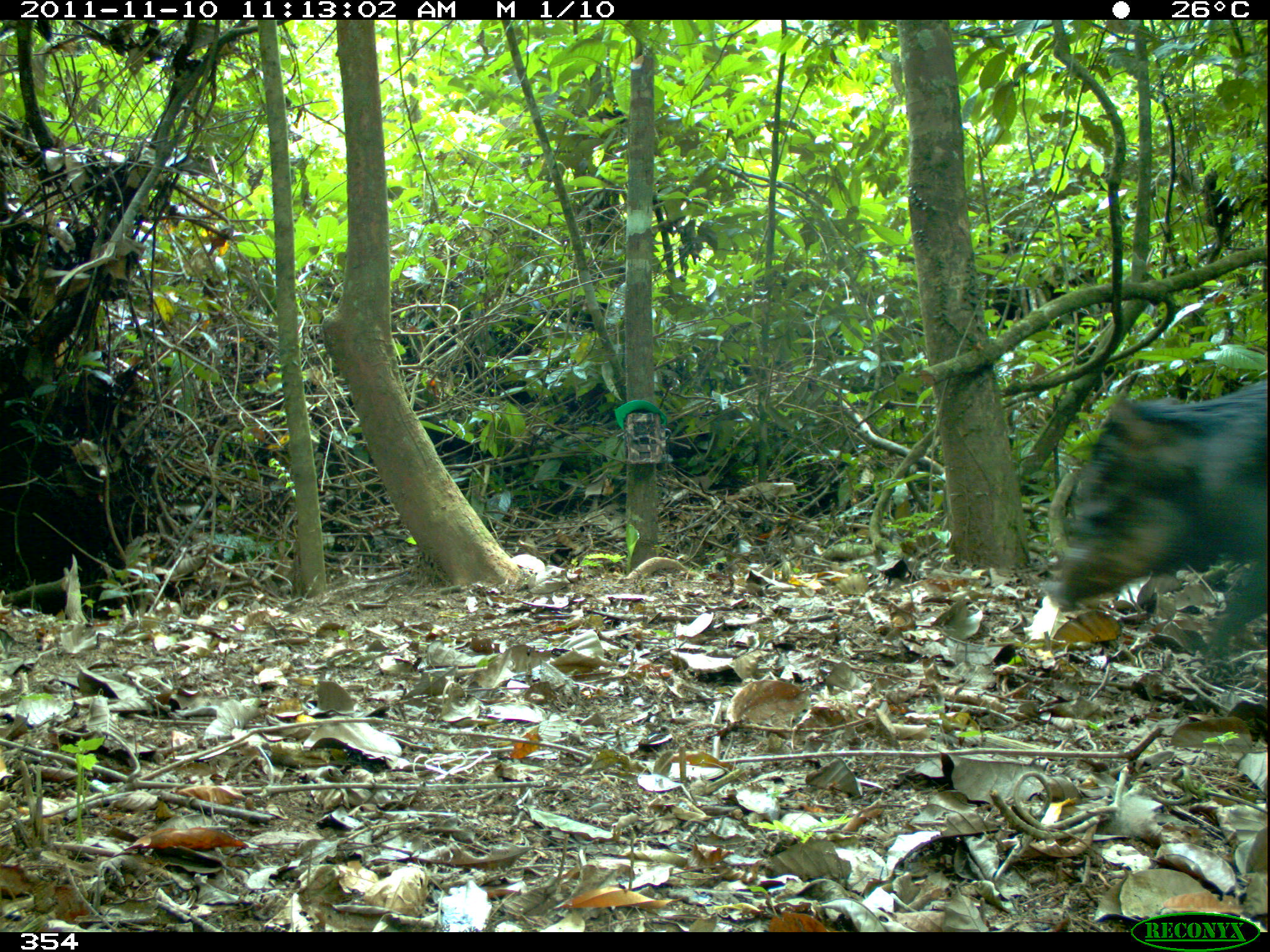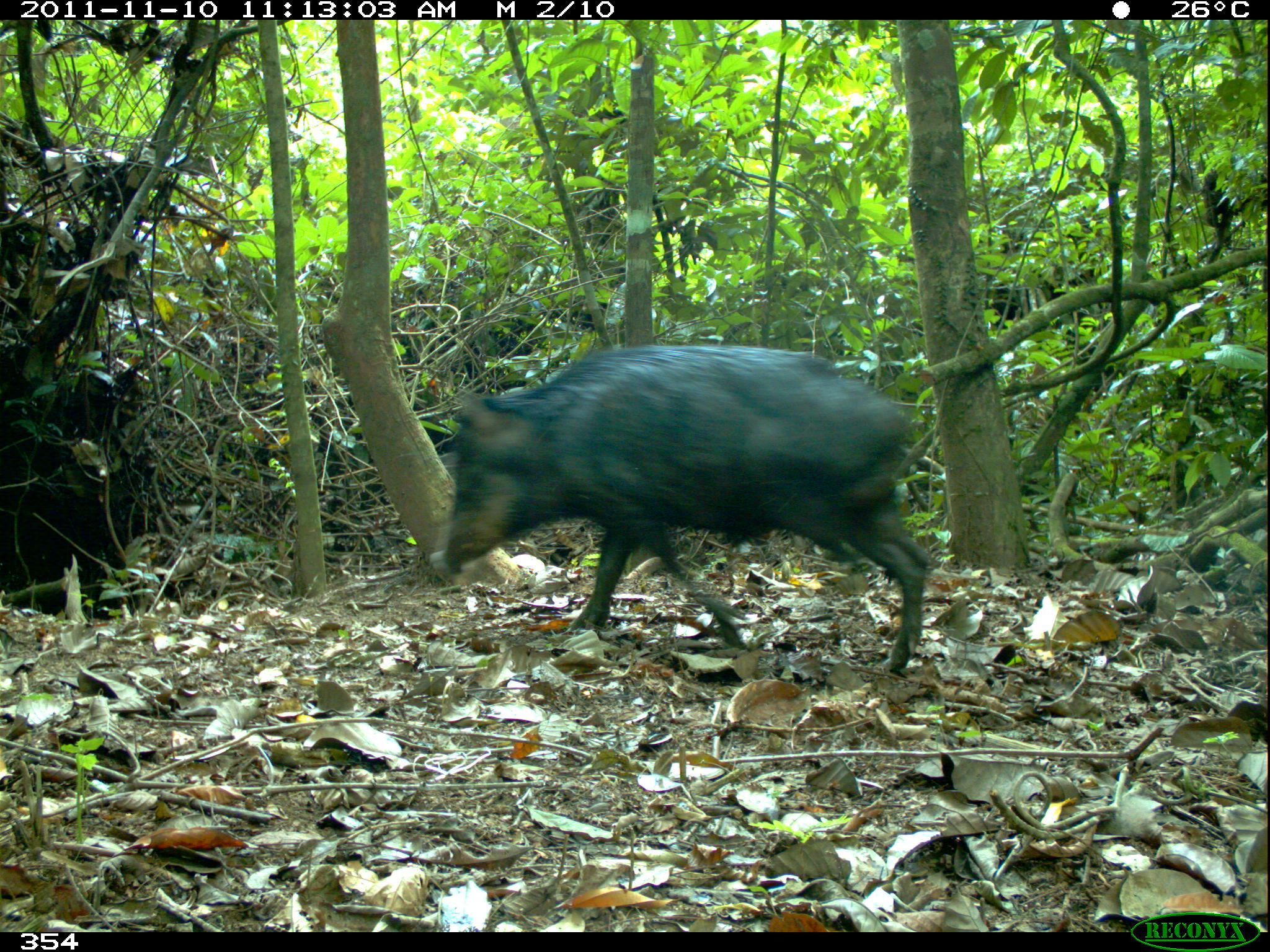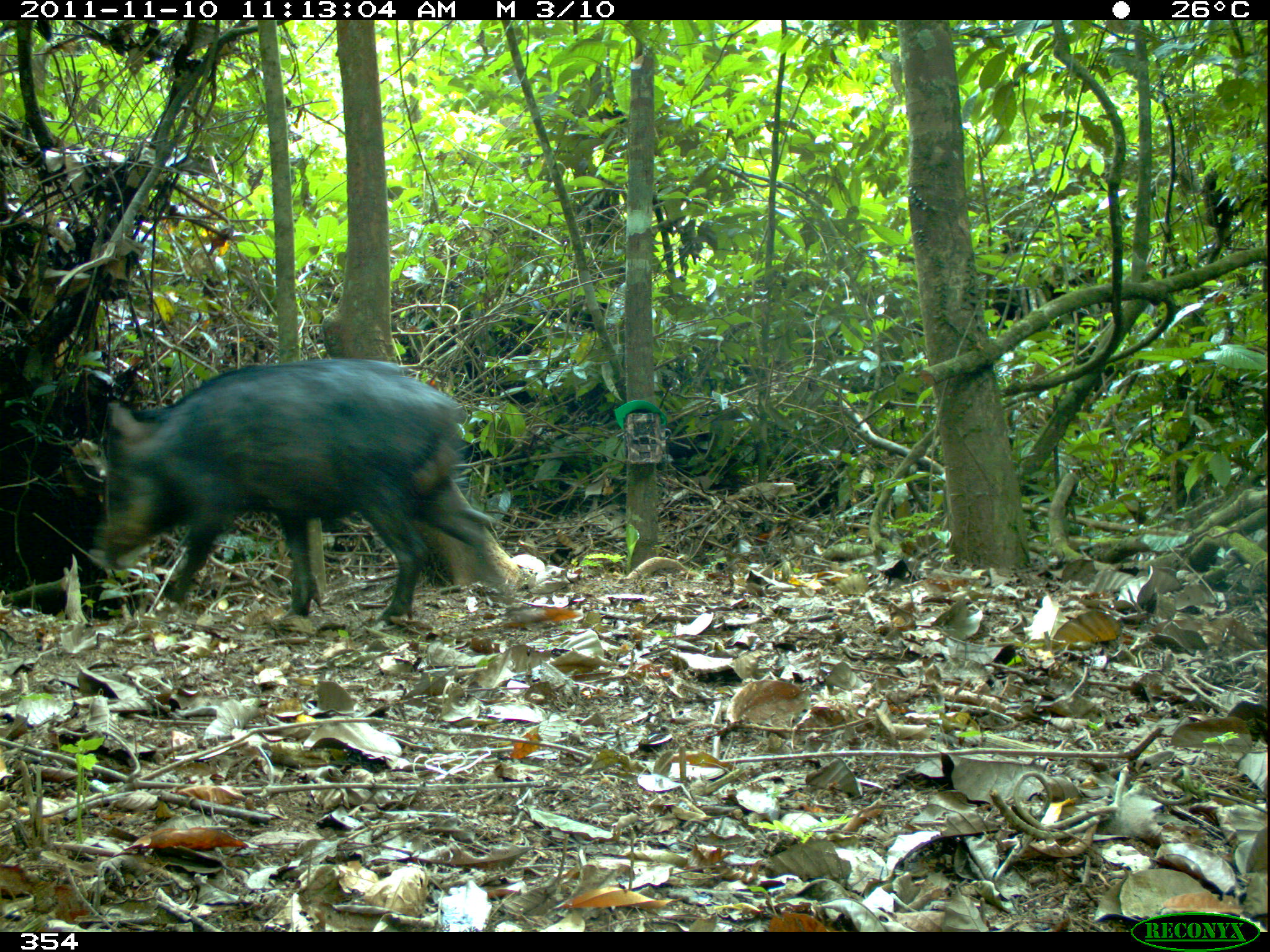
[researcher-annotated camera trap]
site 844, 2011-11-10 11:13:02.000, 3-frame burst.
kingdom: Animalia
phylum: Chordata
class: Mammalia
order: Rodentia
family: Dasyproctidae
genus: Dasyprocta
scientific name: Dasyprocta punctata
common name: central american agouti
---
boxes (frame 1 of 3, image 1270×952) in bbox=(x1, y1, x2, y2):
dasyprocta punctata: bbox=(1036, 374, 1270, 712)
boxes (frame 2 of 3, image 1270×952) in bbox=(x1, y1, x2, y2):
dasyprocta punctata: bbox=(425, 340, 934, 673)